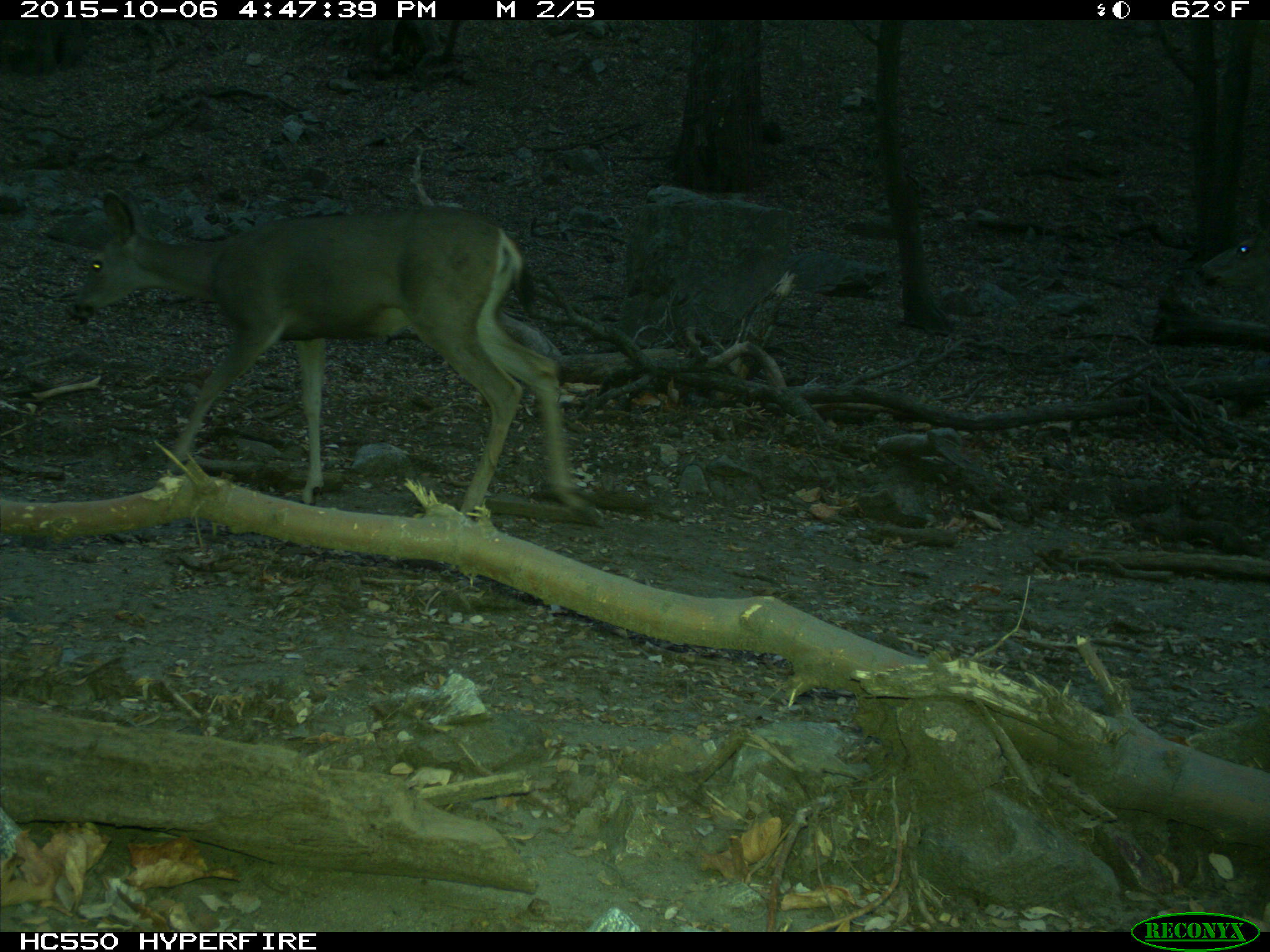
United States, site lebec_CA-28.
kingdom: Animalia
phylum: Chordata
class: Mammalia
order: Artiodactyla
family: Cervidae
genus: Odocoileus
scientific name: Odocoileus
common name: deer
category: unidentified deer